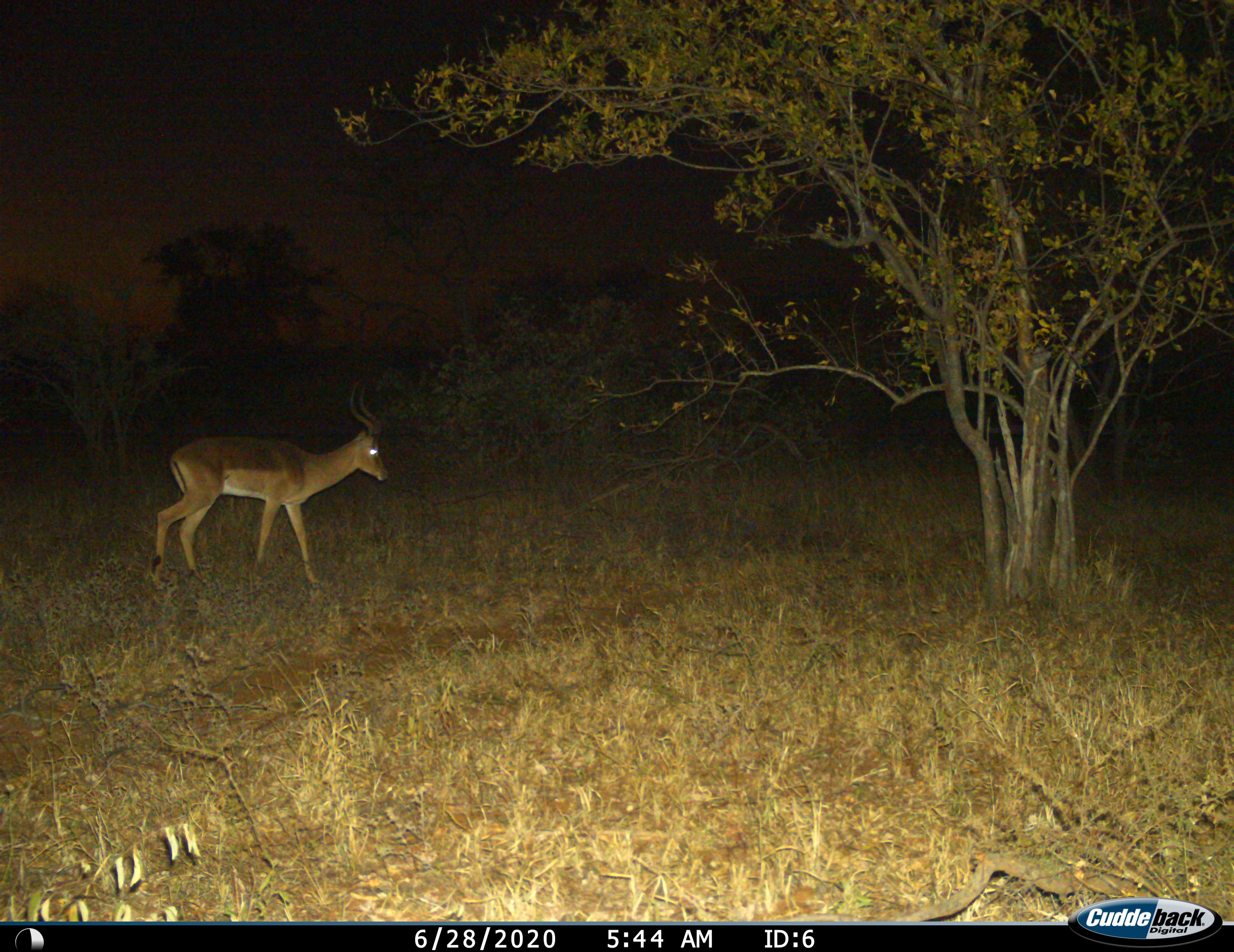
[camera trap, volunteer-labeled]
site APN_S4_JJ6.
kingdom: Animalia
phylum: Chordata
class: Mammalia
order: Artiodactyla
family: Bovidae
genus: Aepyceros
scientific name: Aepyceros melampus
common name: impala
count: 1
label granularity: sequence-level